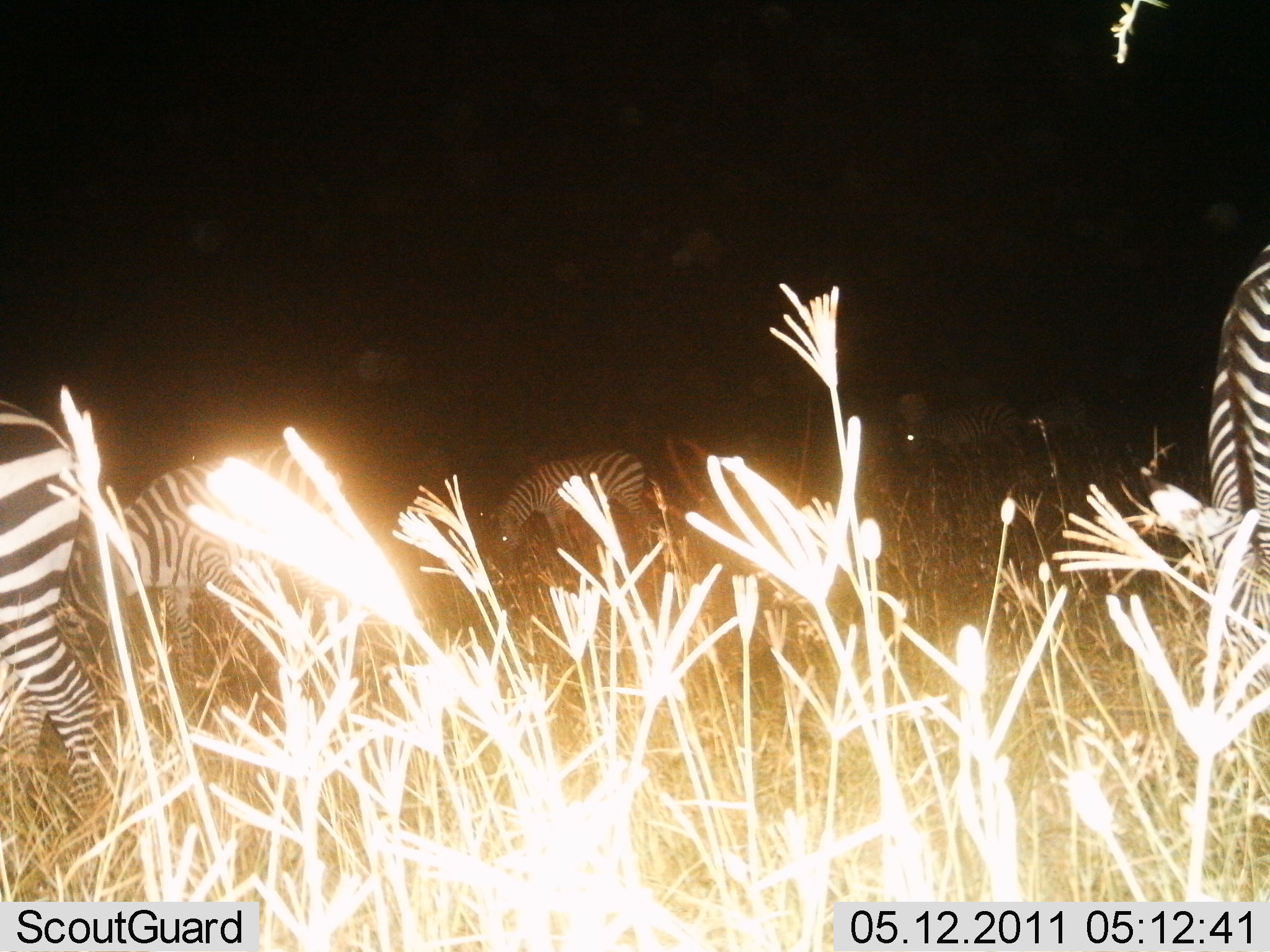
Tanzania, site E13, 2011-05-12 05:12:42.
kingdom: Animalia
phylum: Chordata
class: Mammalia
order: Perissodactyla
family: Equidae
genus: Equus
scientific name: Equus quagga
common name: plains zebra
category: zebra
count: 6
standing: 64%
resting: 0%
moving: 9%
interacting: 0%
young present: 0%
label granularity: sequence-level